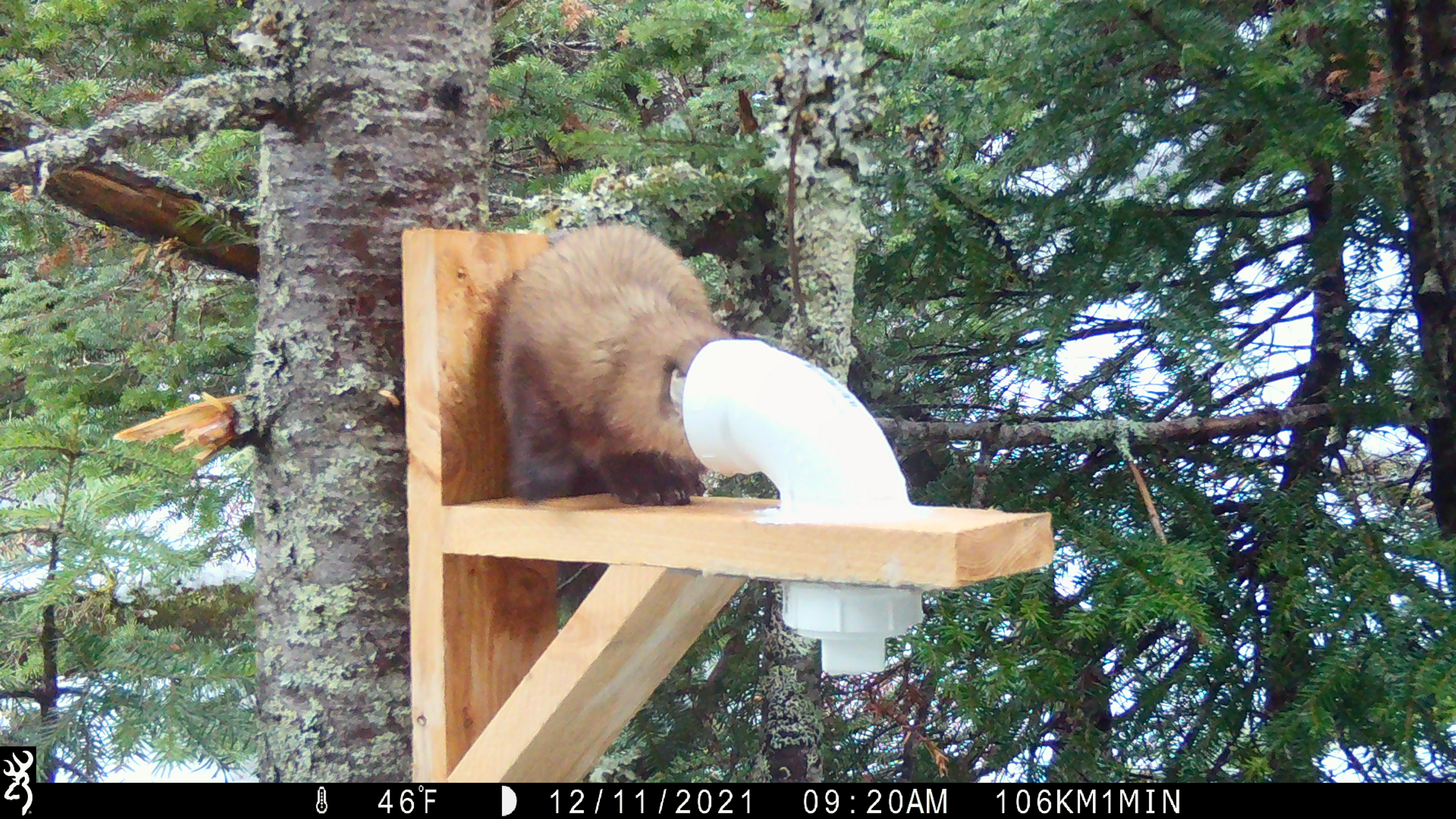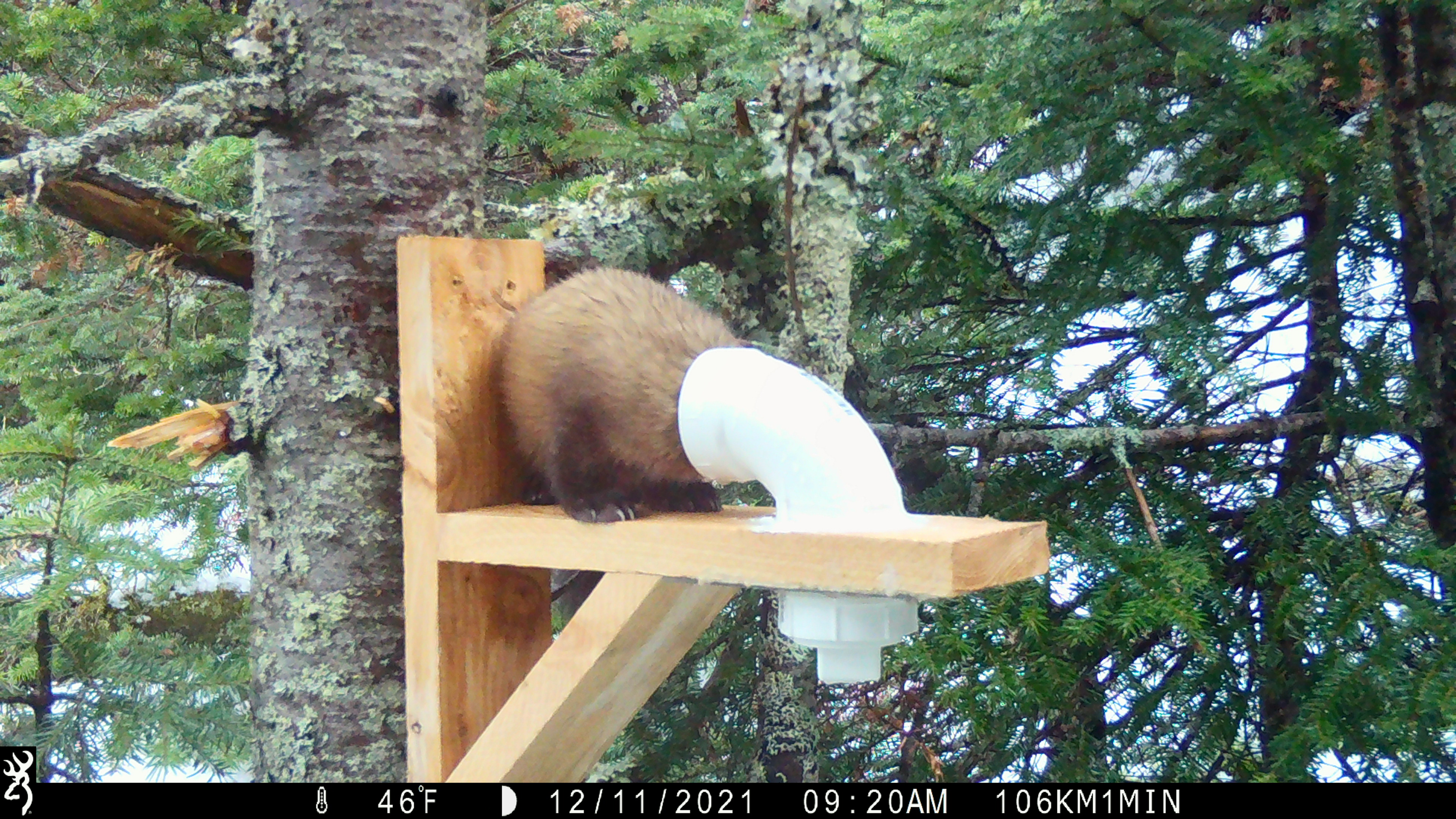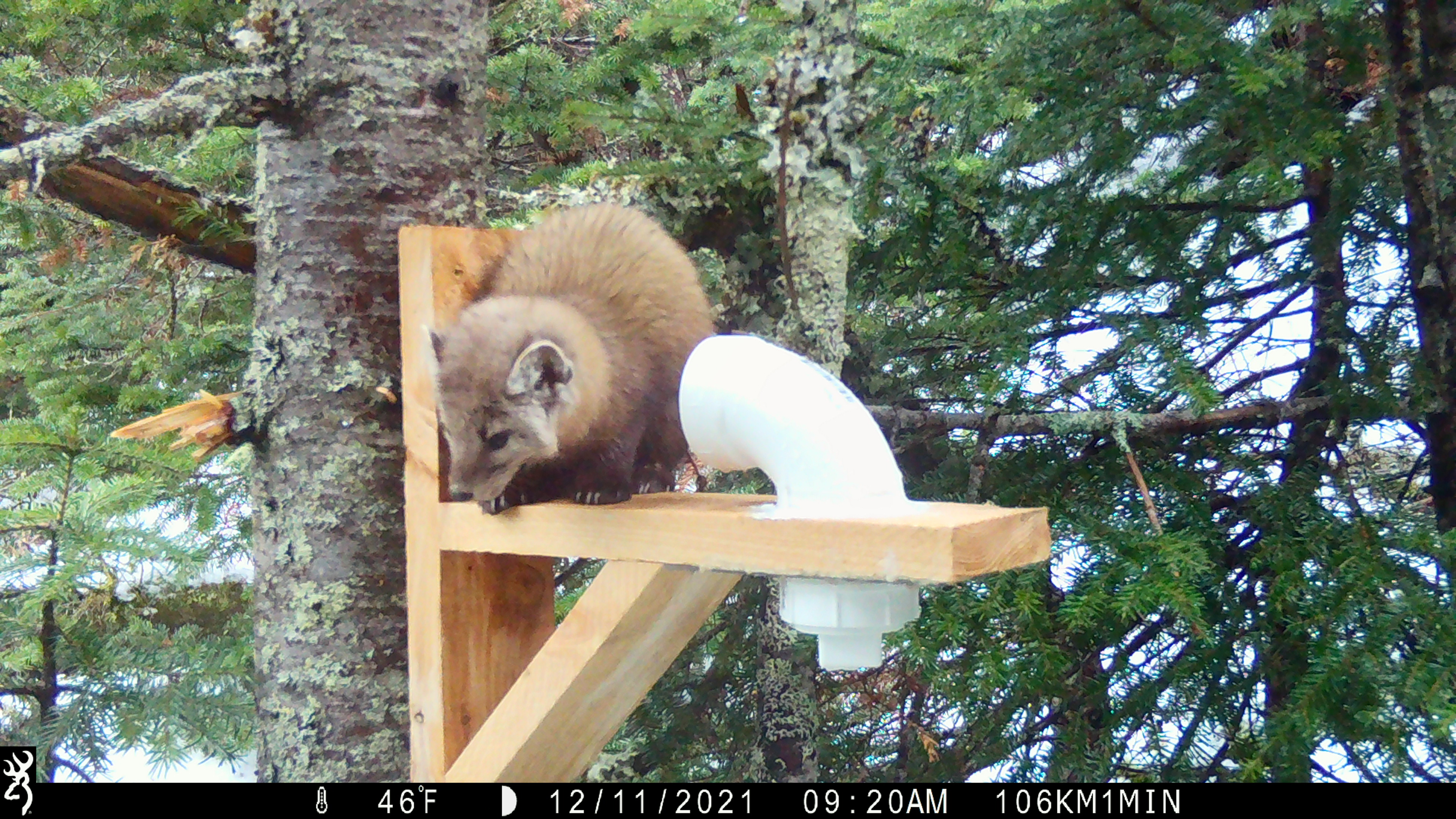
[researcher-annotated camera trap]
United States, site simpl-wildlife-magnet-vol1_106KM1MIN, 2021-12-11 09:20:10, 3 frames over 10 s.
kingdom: Animalia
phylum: Chordata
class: Mammalia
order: Carnivora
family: Mustelidae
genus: Martes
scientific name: Martes americana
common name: american marten